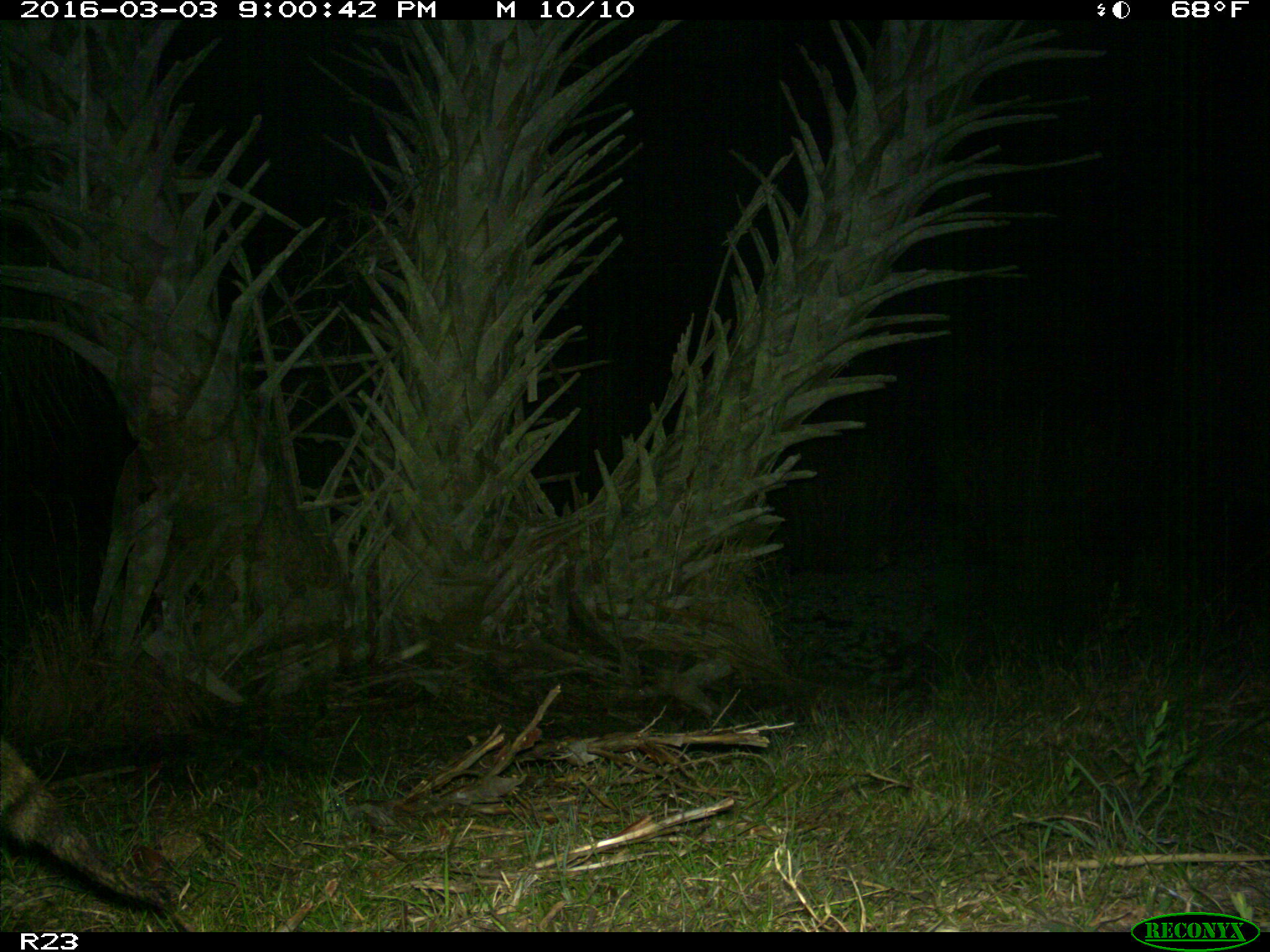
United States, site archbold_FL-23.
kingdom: Animalia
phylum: Chordata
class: Mammalia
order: Carnivora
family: Procyonidae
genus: Procyon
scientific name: Procyon lotor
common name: common raccoon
Procyon lotor (common raccoon).